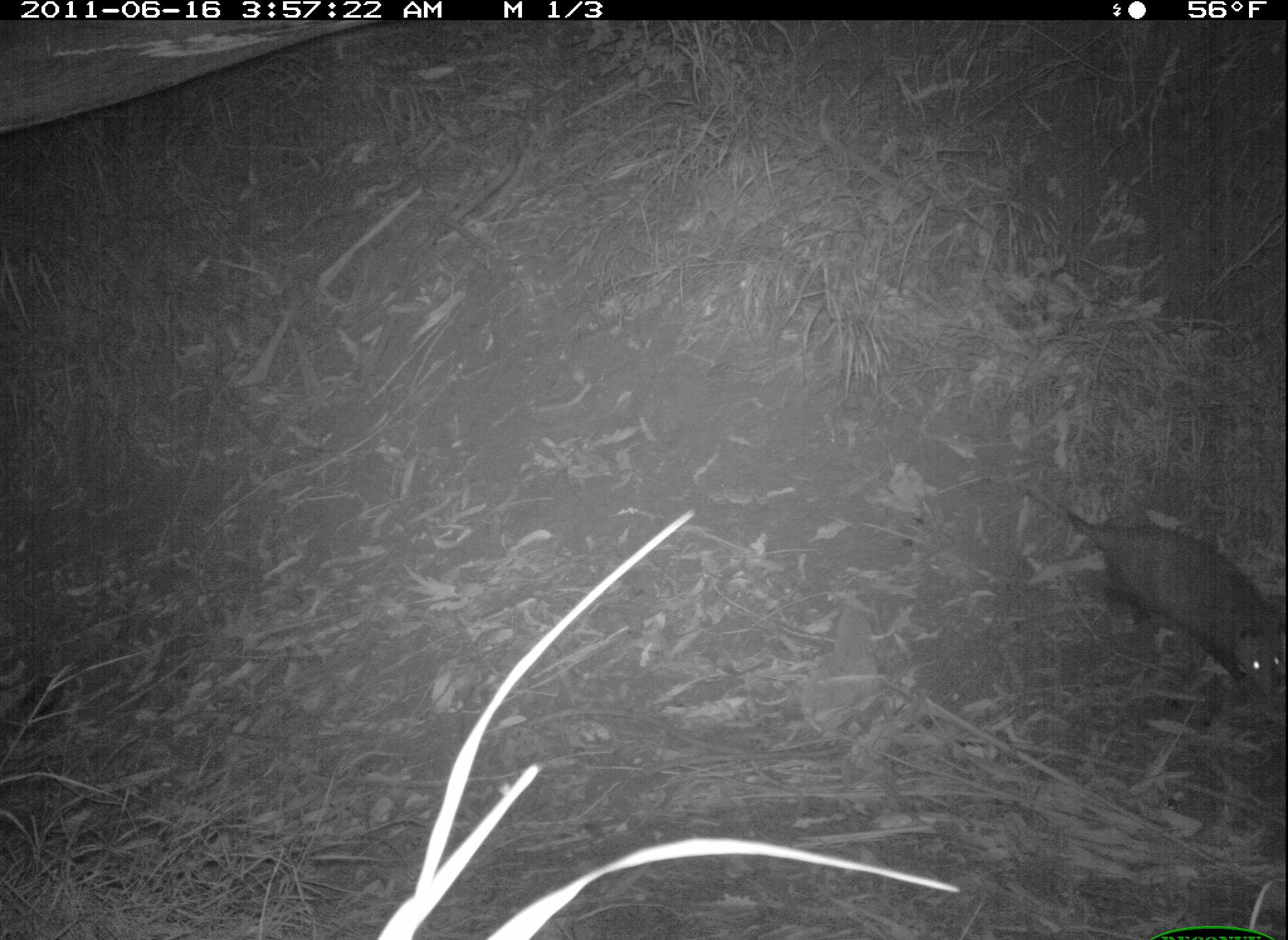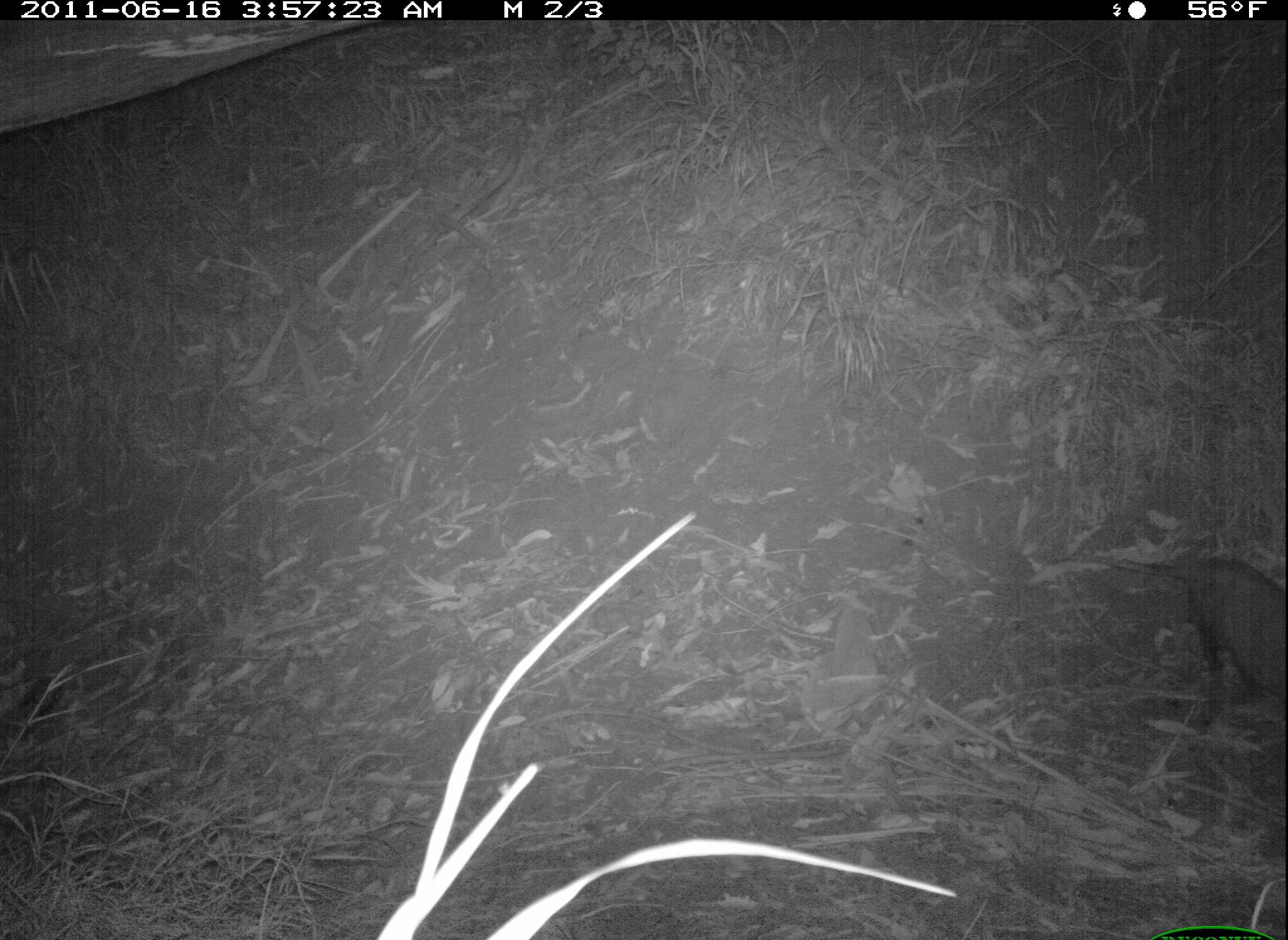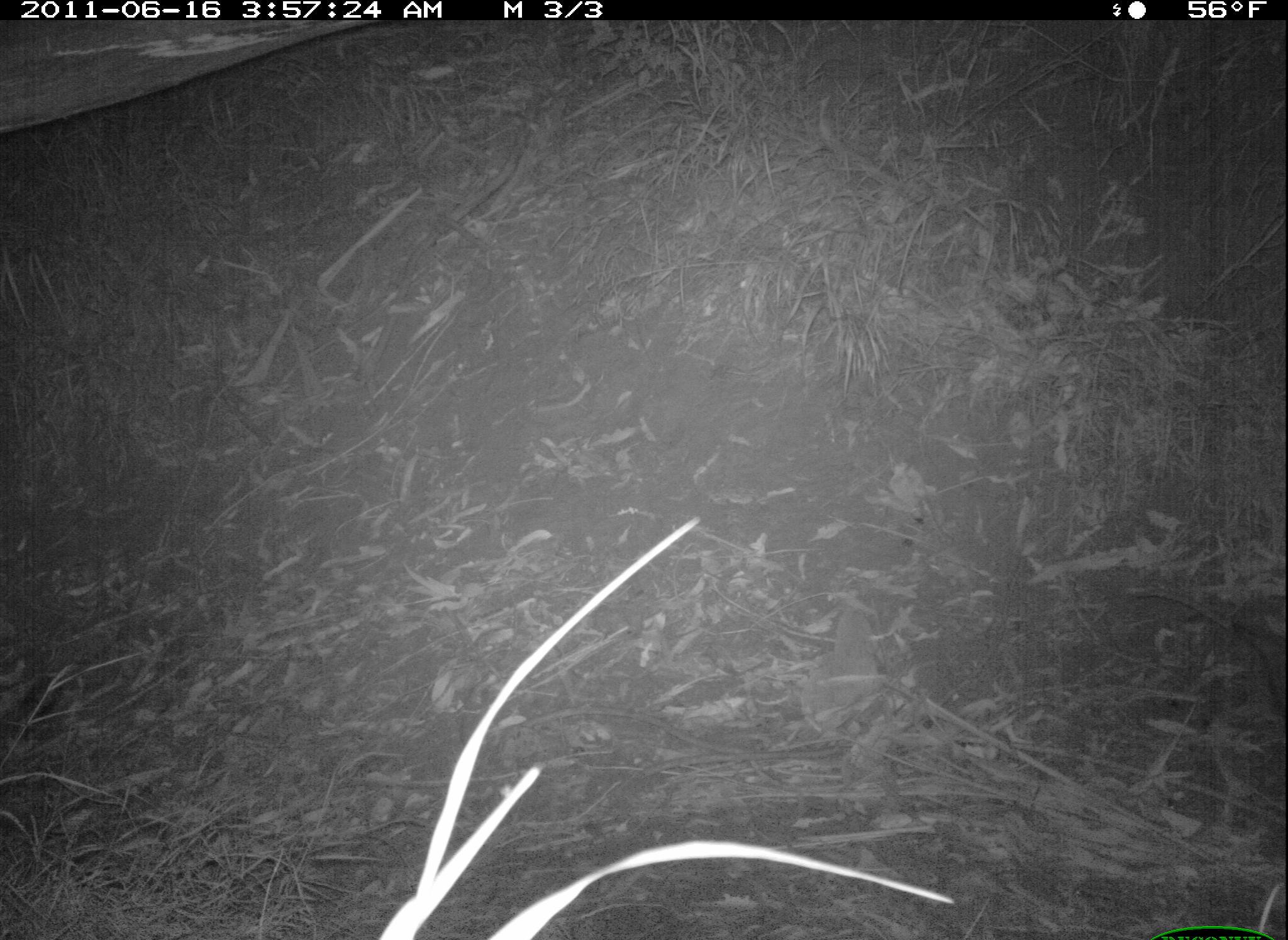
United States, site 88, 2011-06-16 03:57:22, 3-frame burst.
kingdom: Animalia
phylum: Chordata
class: Mammalia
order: Didelphimorphia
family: Didelphidae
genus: Didelphis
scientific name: Didelphis virginiana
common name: virginia opossum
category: opossum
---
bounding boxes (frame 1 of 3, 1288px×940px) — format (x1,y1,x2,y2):
opossum: (1009,478,1286,715)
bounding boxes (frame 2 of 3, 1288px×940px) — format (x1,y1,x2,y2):
opossum: (1092,503,1286,738)